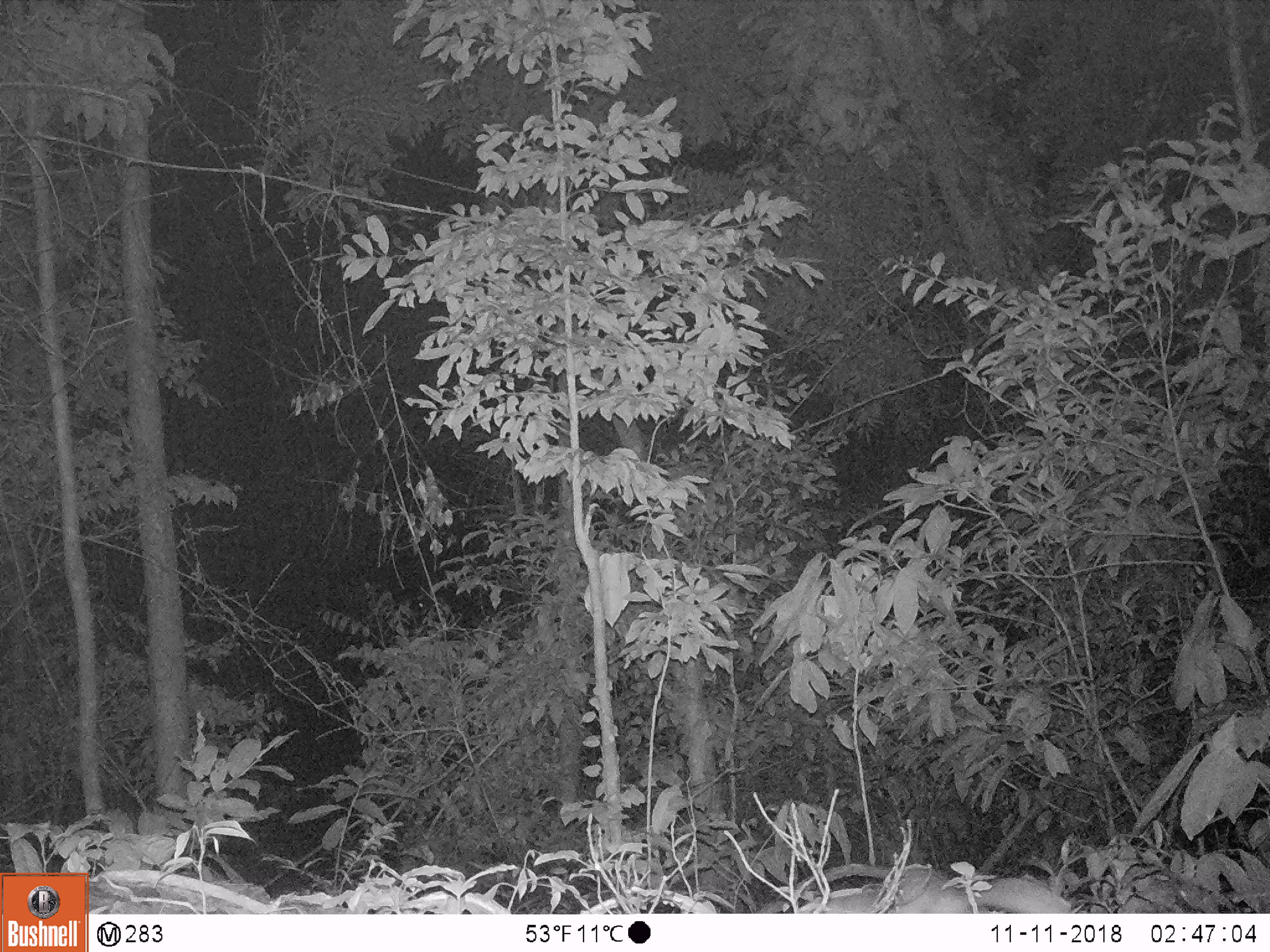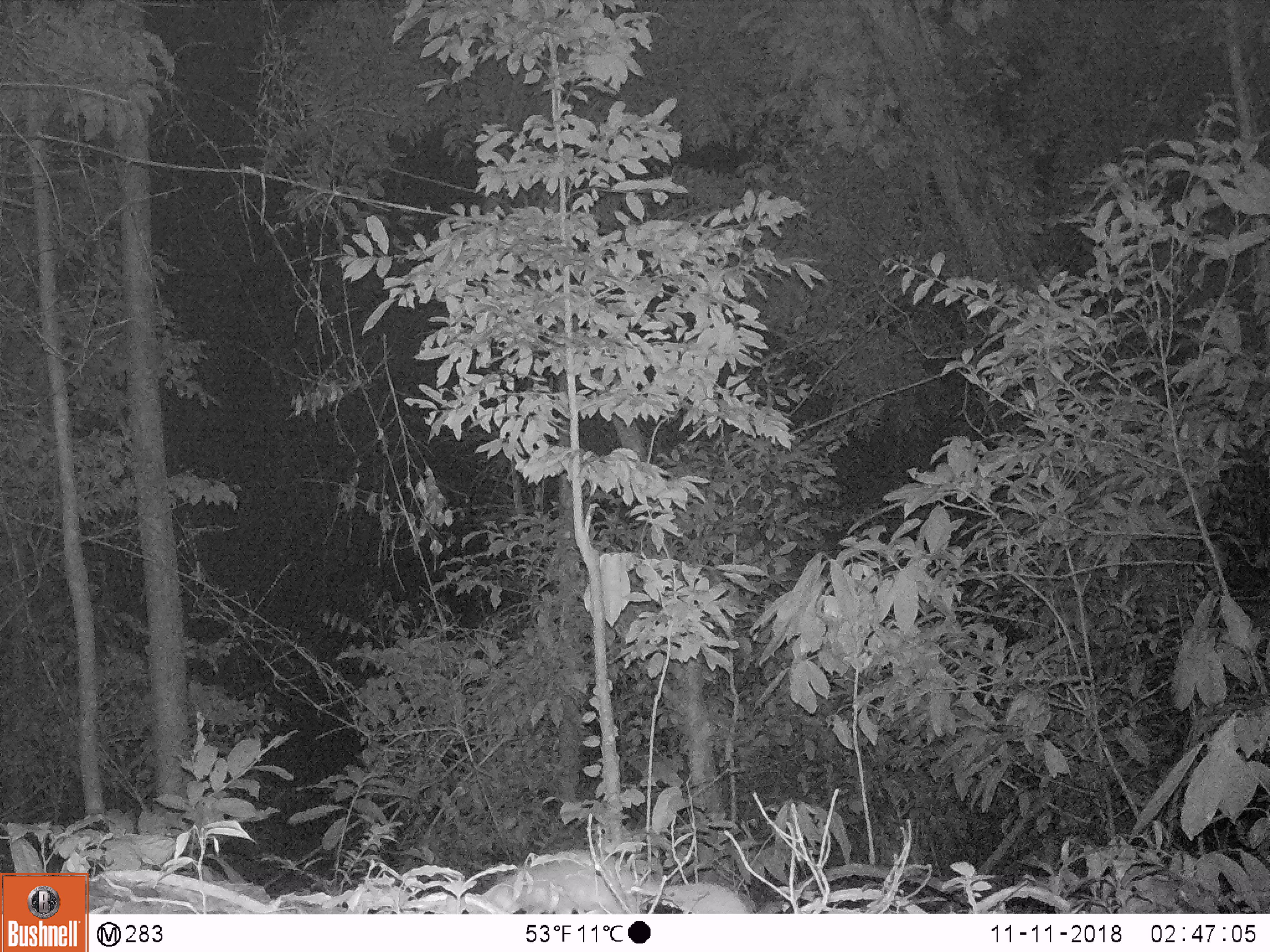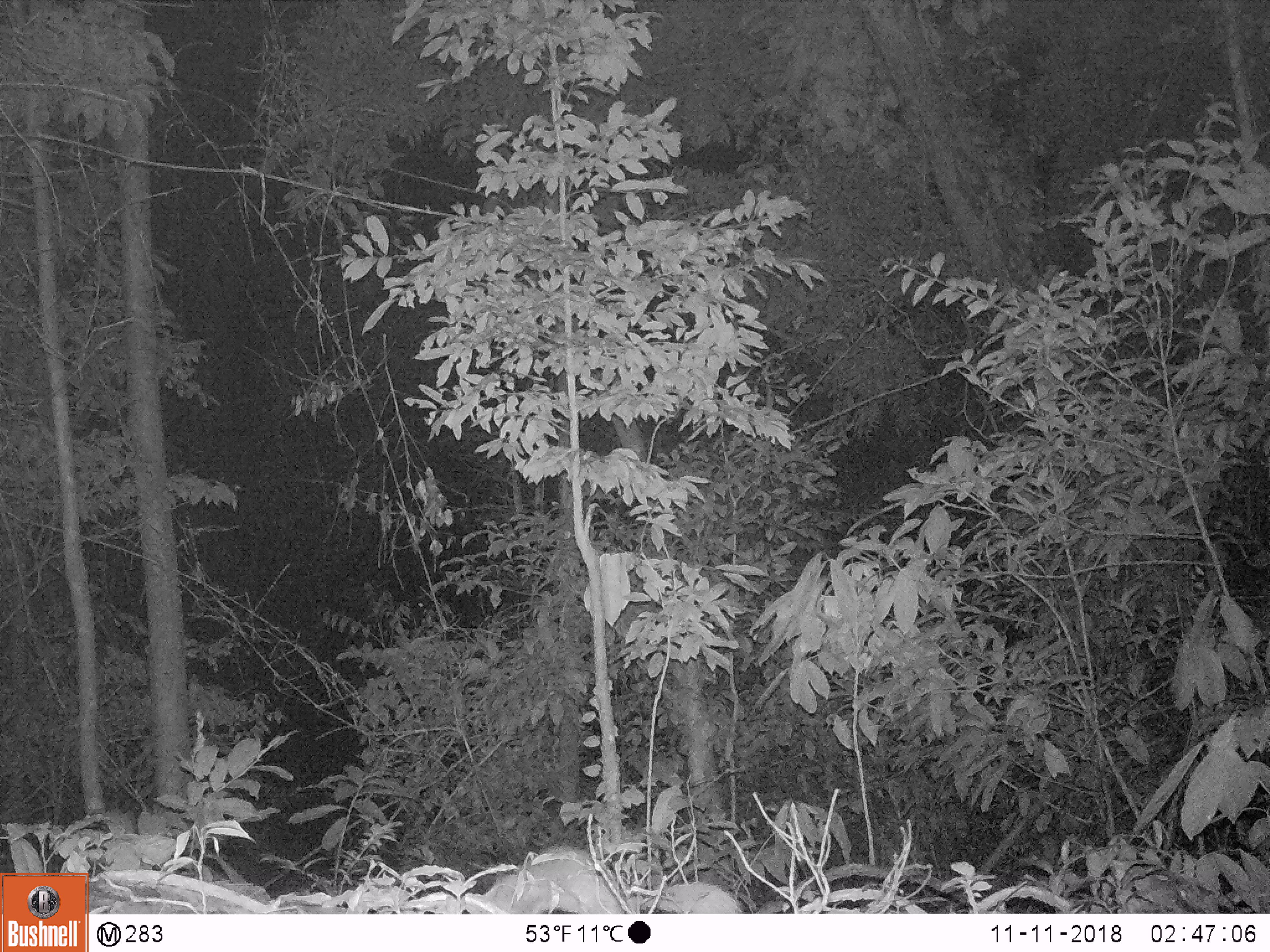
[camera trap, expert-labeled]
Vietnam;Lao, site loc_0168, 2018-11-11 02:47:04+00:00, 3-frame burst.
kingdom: Animalia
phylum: Chordata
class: Mammalia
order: Carnivora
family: Mustelidae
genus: Melogale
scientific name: Melogale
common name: ferret badger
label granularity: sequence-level